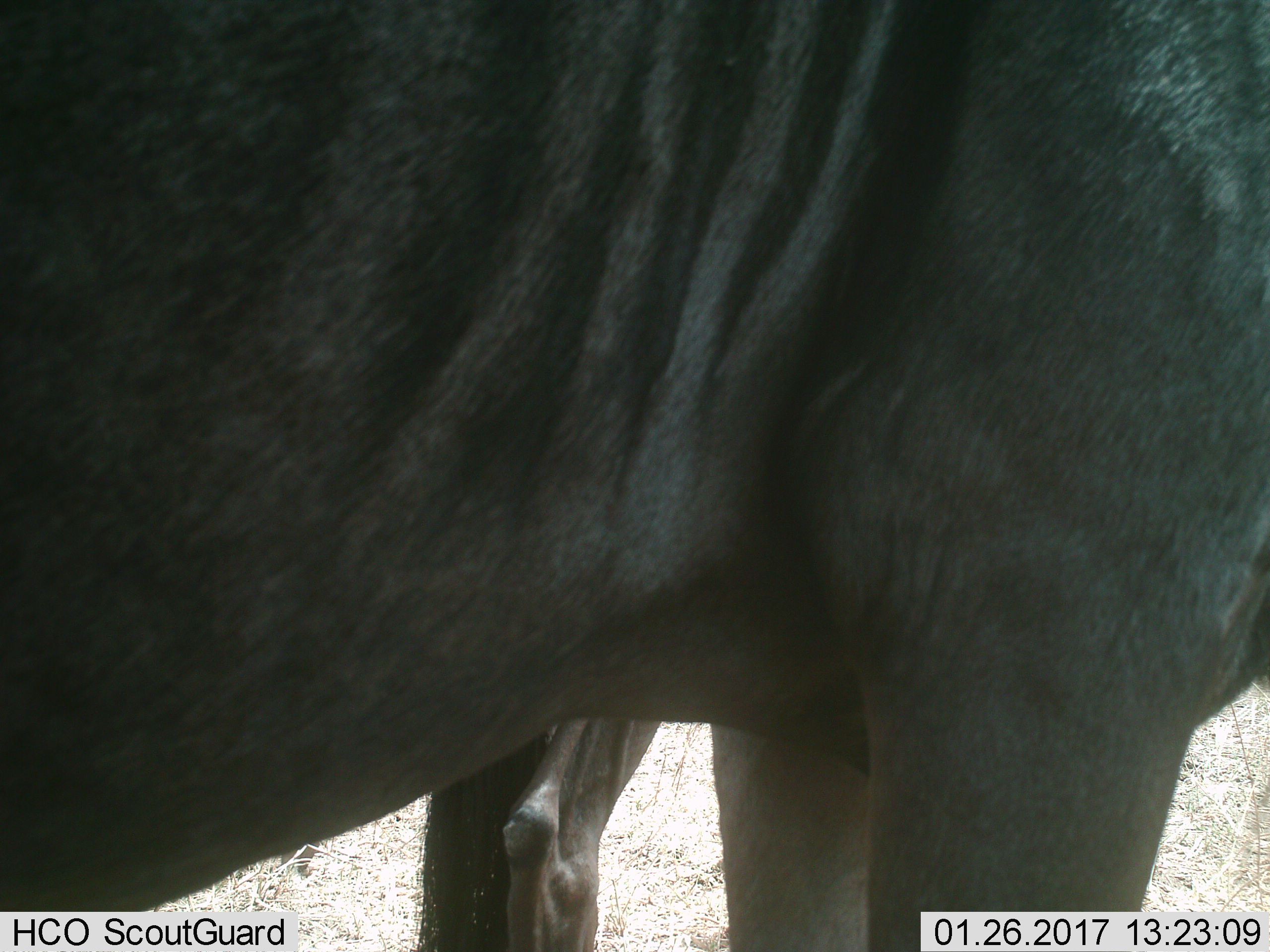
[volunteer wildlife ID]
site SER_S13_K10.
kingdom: Animalia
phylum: Chordata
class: Mammalia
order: Artiodactyla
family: Bovidae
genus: Connochaetes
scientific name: Connochaetes taurinus taurinus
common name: blue wildebeest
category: wildebeestblue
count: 2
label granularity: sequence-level